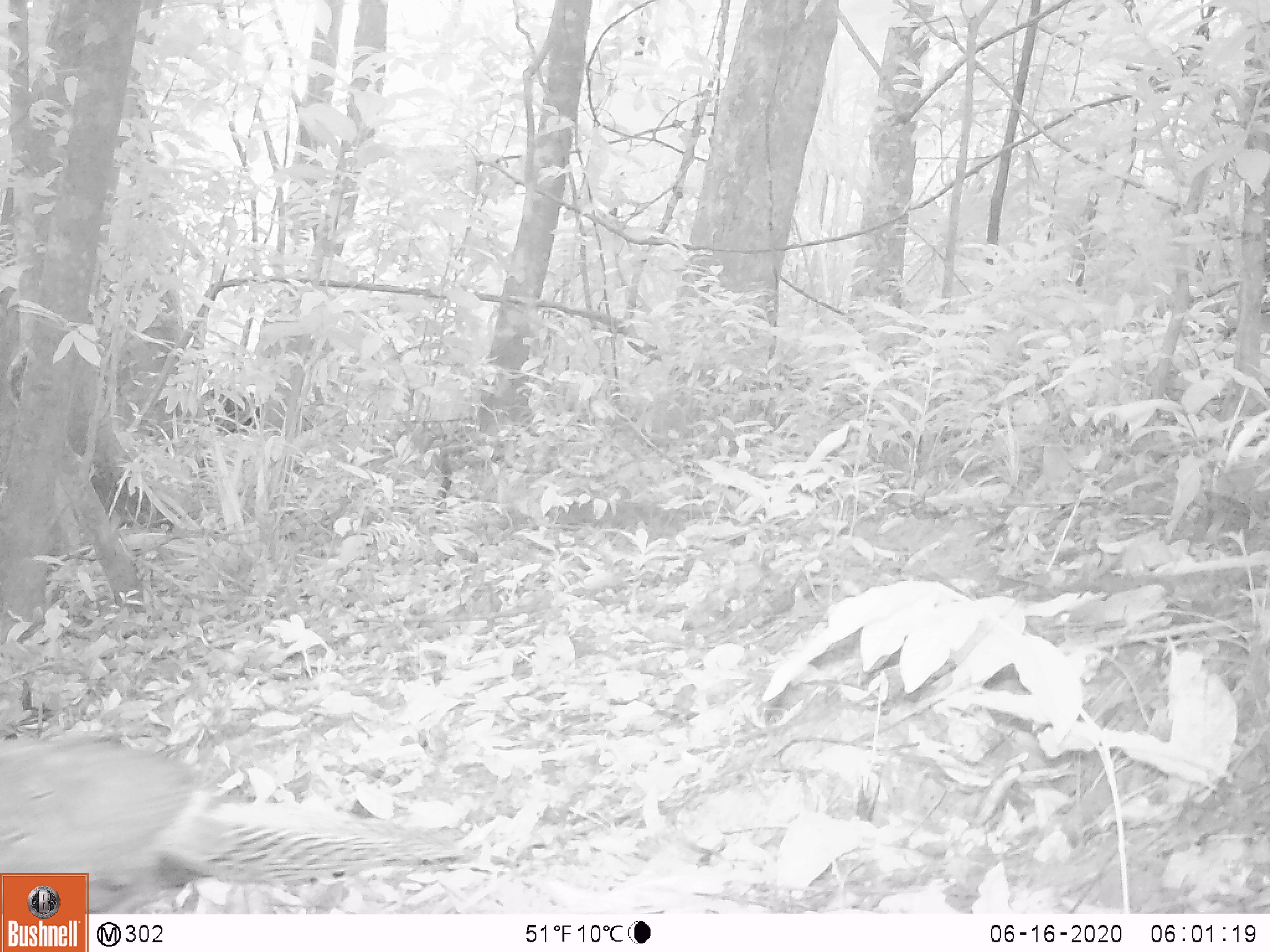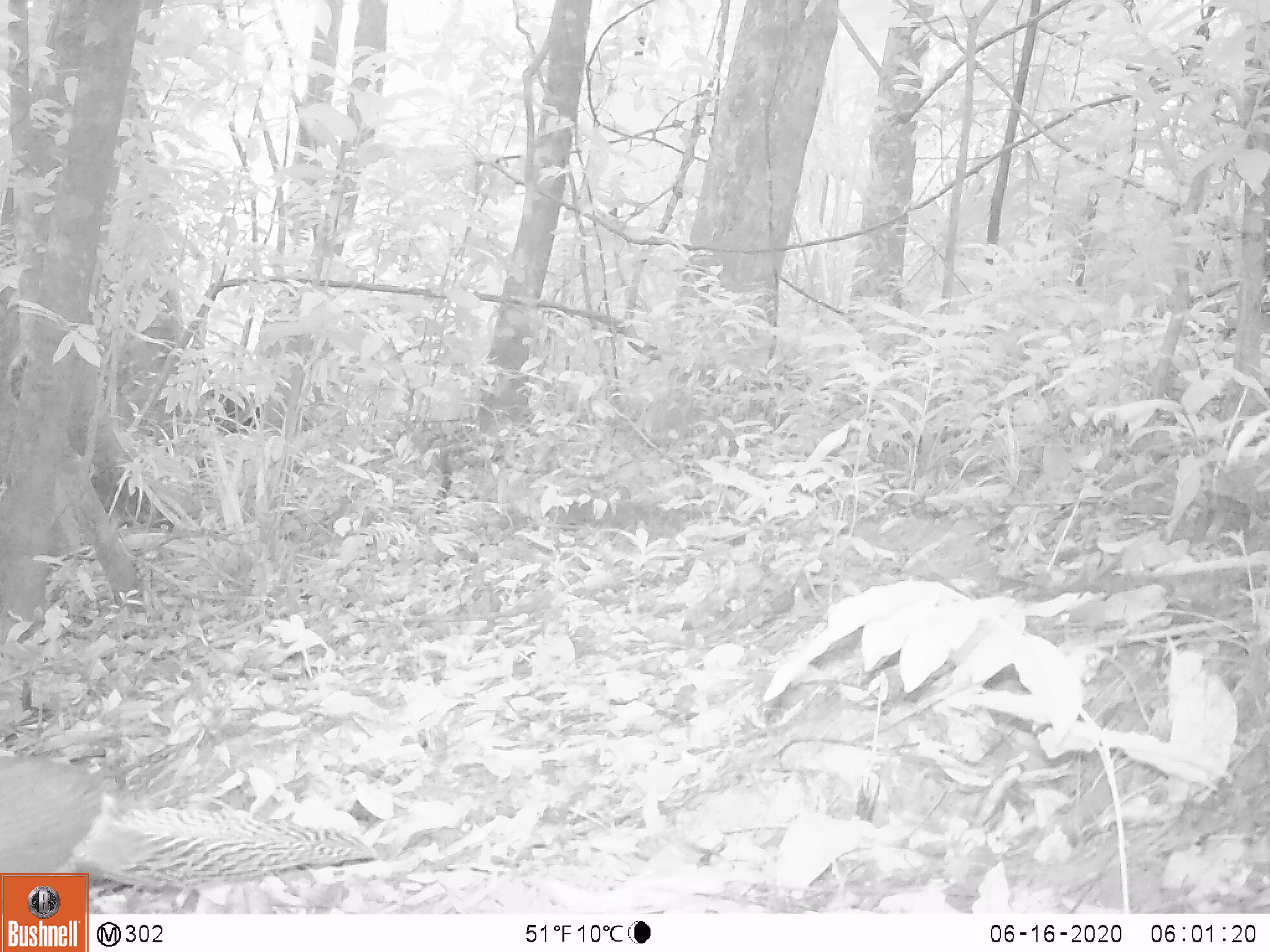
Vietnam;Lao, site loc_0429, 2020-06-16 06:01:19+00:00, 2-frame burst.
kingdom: Animalia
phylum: Chordata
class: Aves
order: Galliformes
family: Phasianidae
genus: Lophura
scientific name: Lophura nycthemera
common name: silver pheasant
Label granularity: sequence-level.